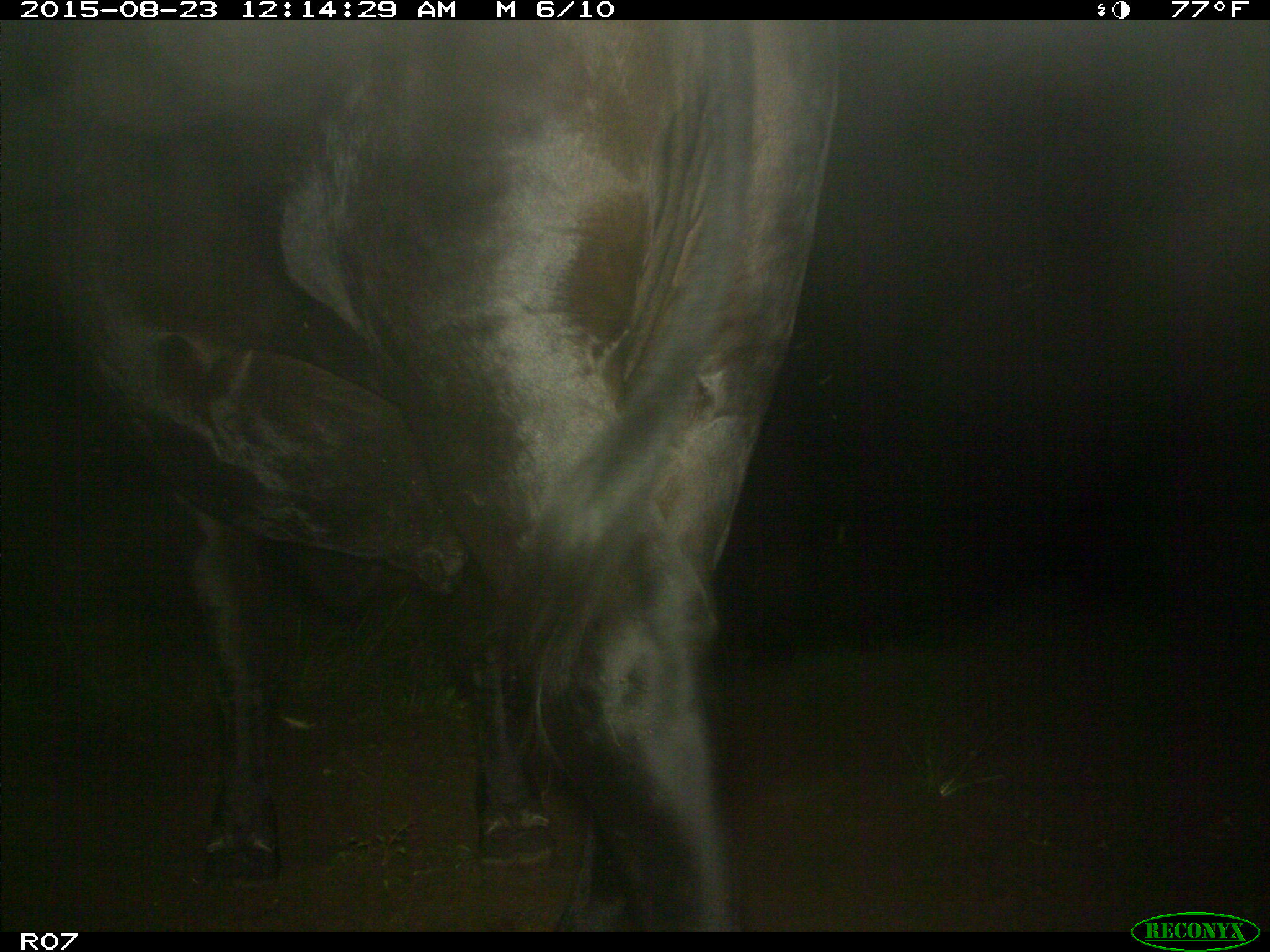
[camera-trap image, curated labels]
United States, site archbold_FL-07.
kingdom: Animalia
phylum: Chordata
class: Mammalia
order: Artiodactyla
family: Bovidae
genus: Bos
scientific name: Bos taurus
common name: domestic cow